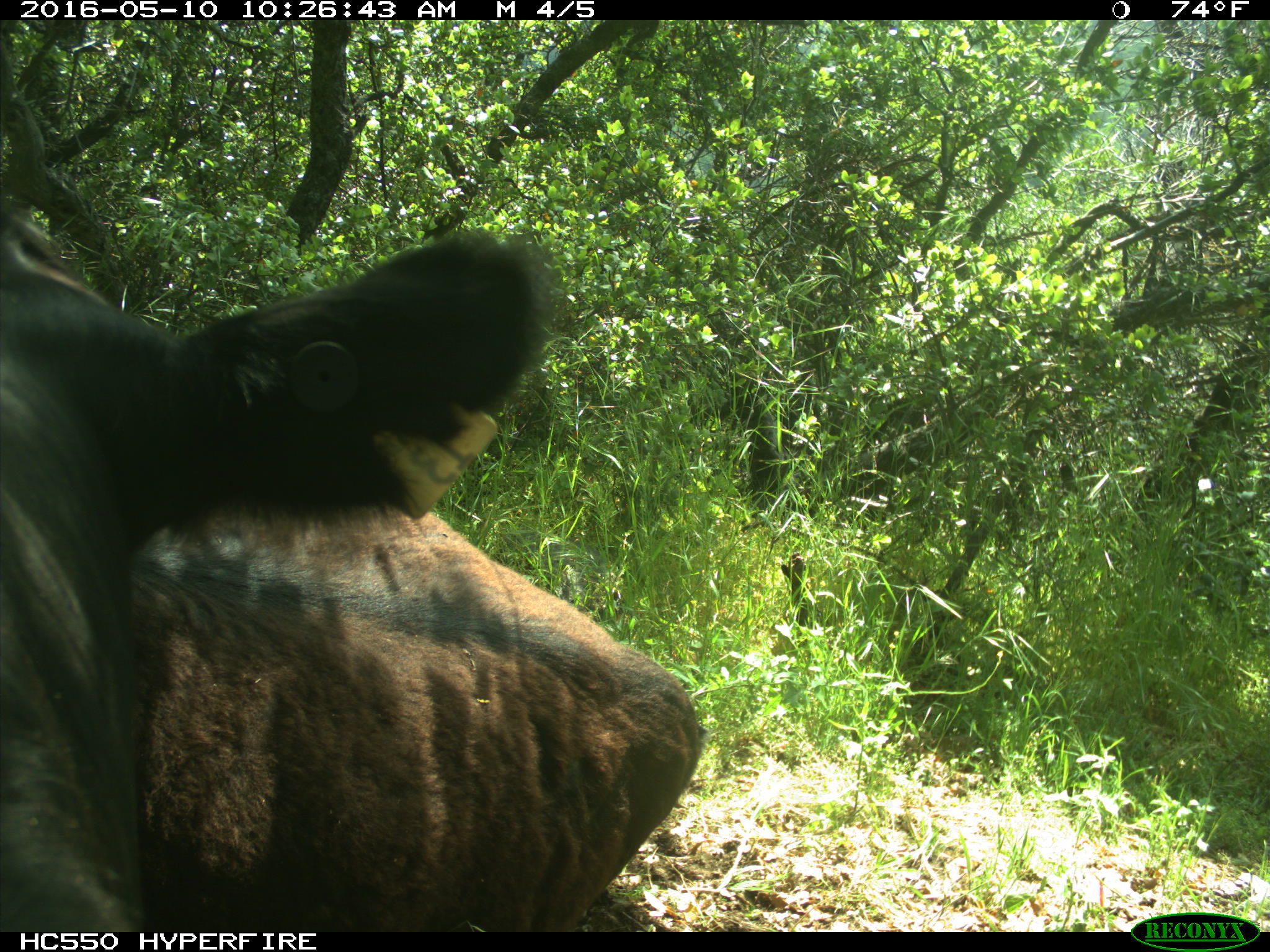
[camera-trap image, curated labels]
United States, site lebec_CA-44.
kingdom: Animalia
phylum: Chordata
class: Mammalia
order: Artiodactyla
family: Bovidae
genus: Bos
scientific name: Bos taurus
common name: domestic cow